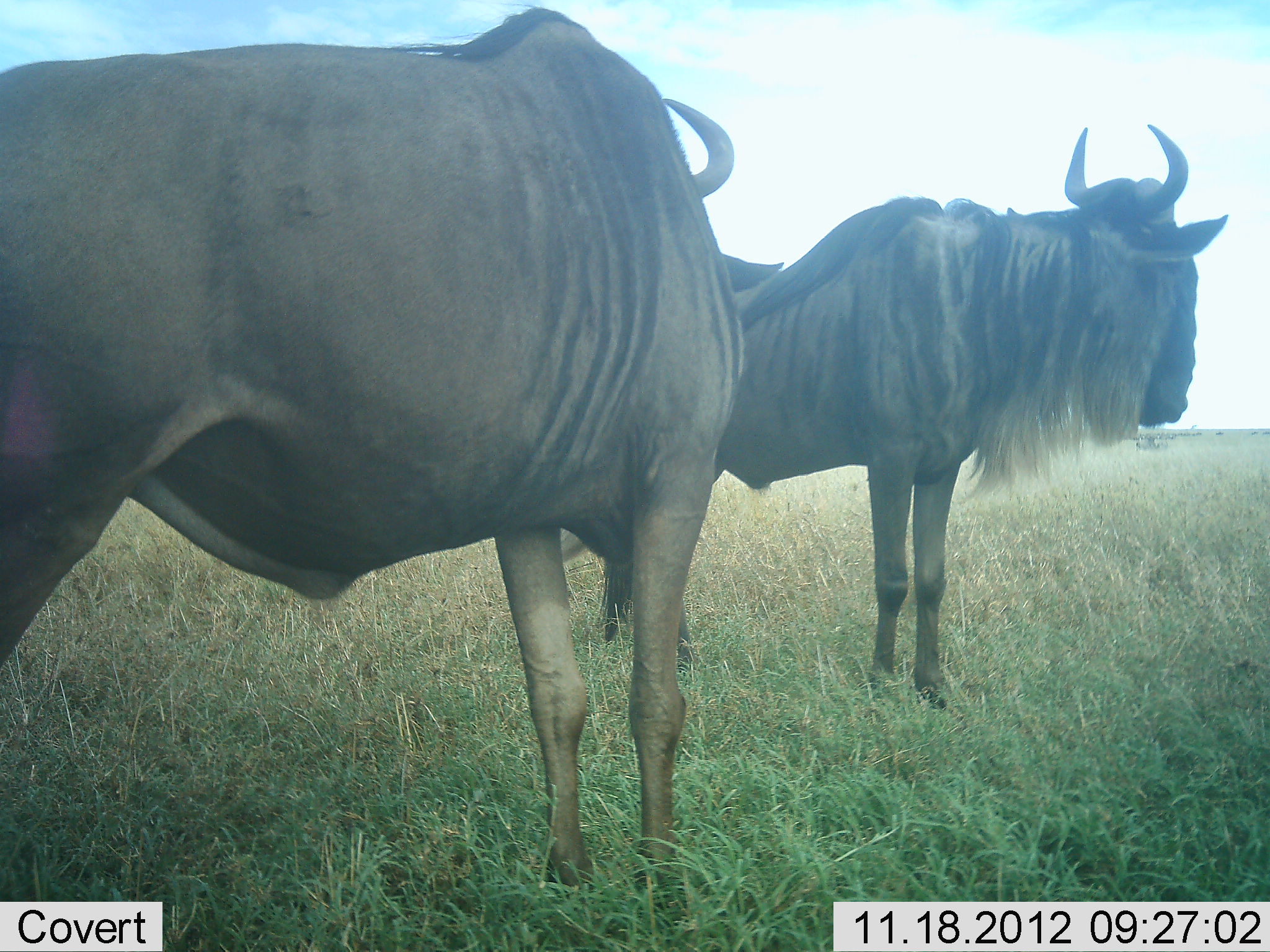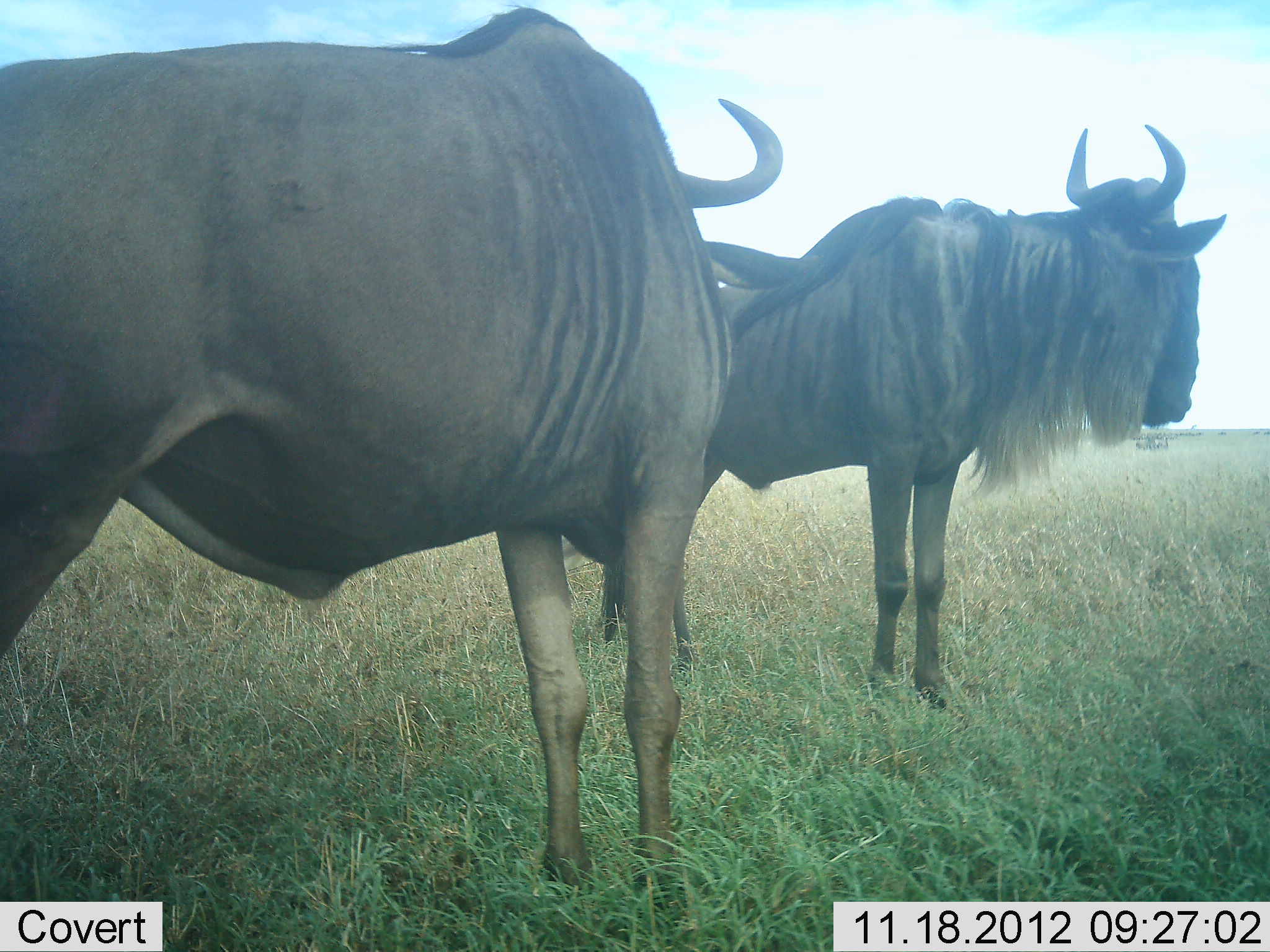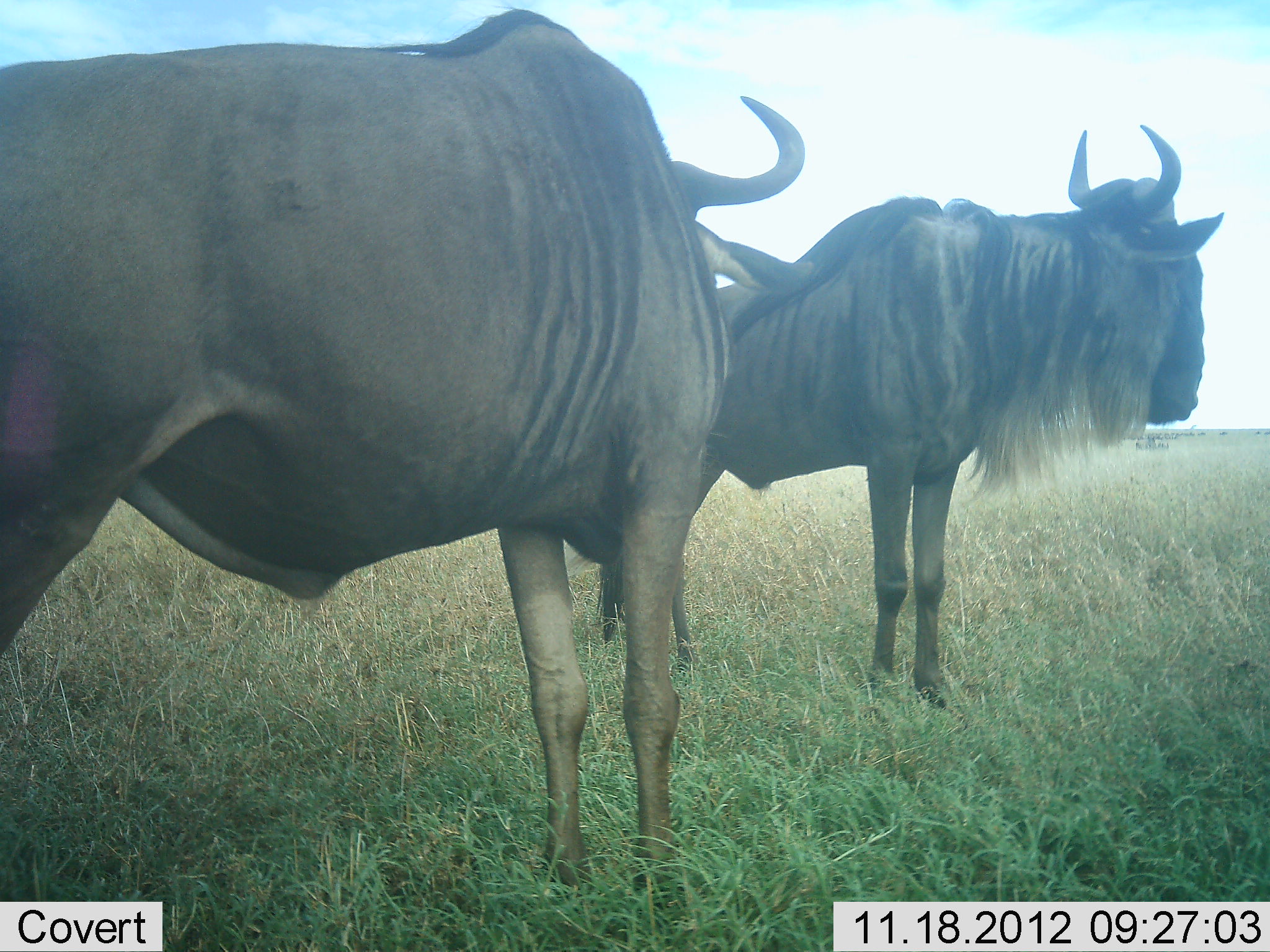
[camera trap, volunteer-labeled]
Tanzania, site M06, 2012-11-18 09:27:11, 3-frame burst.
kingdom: Animalia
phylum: Chordata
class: Mammalia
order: Artiodactyla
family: Bovidae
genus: Connochaetes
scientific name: Connochaetes taurinus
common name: blue wildebeest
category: wildebeest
Wildebeest (blue wildebeest) (Connochaetes taurinus), count 2. Behavior (volunteer vote fractions): standing 100%, resting 0%, moving 0%, interacting 0%. Young present (vote fraction): 0%. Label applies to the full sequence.